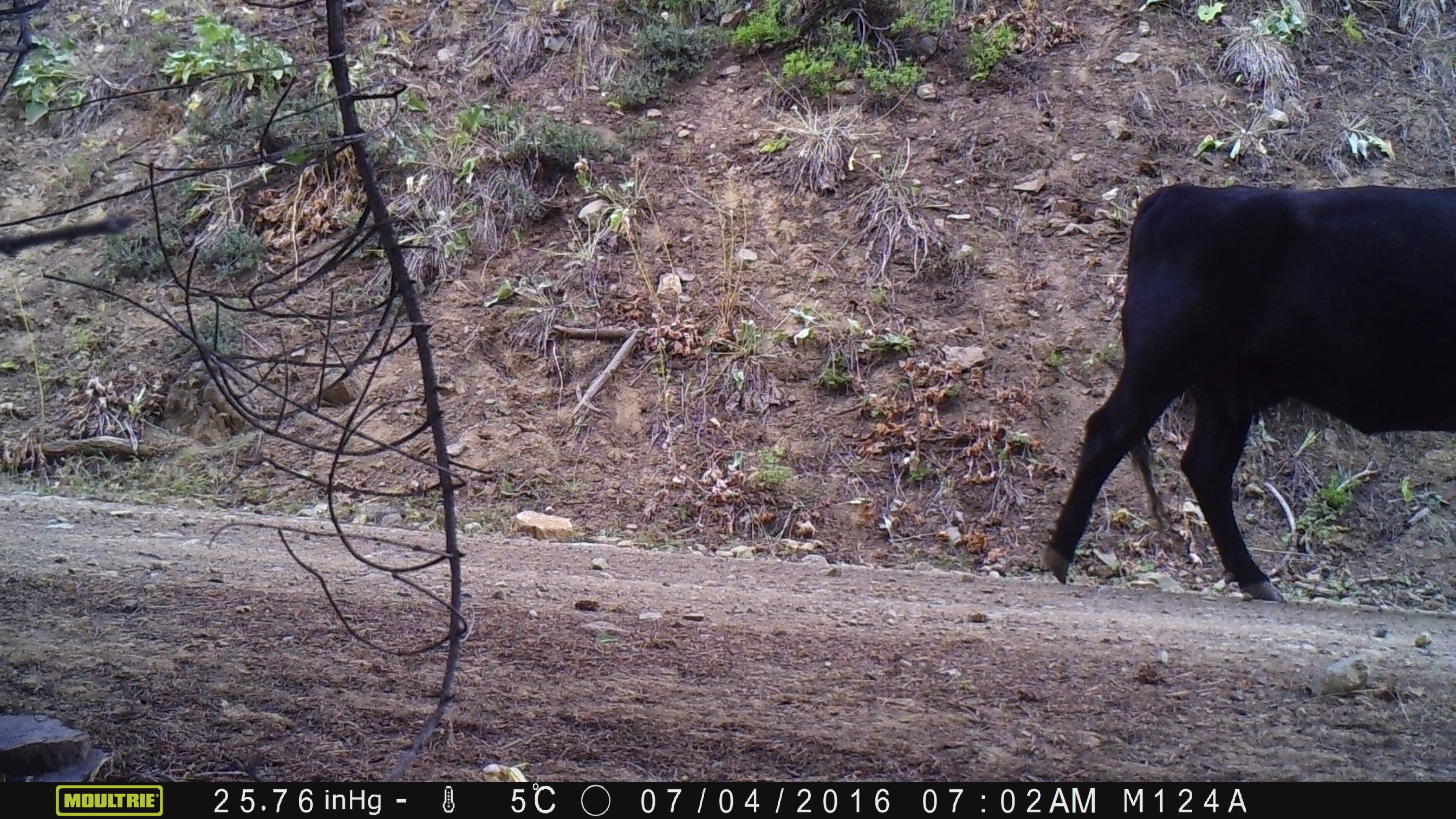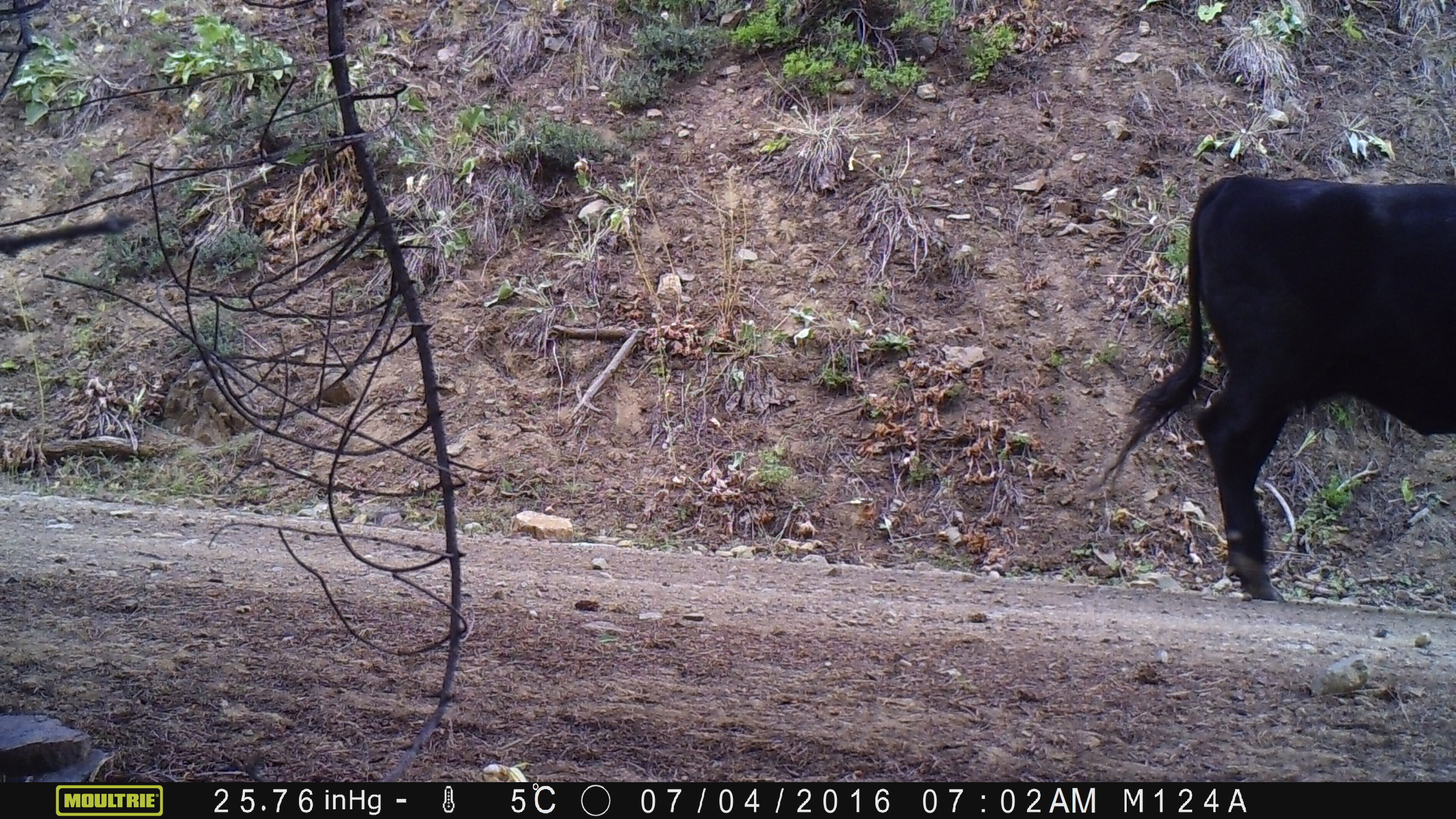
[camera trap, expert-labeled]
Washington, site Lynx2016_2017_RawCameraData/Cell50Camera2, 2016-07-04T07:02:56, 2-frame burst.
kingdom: Animalia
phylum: Chordata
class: Mammalia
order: Artiodactyla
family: Bovidae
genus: Bos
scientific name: Bos taurus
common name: domestic cattle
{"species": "domestic cattle (Bos taurus)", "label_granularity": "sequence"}